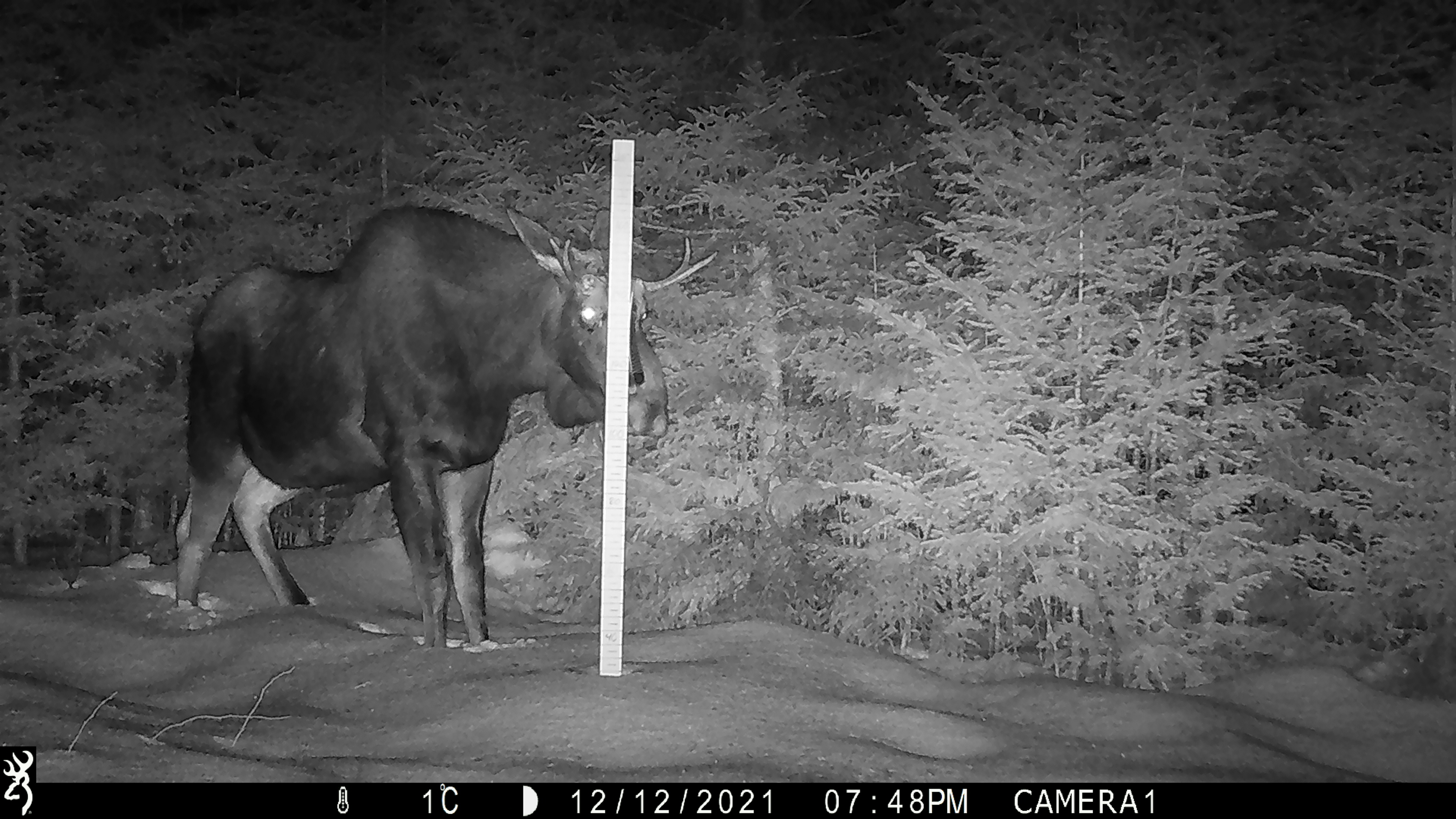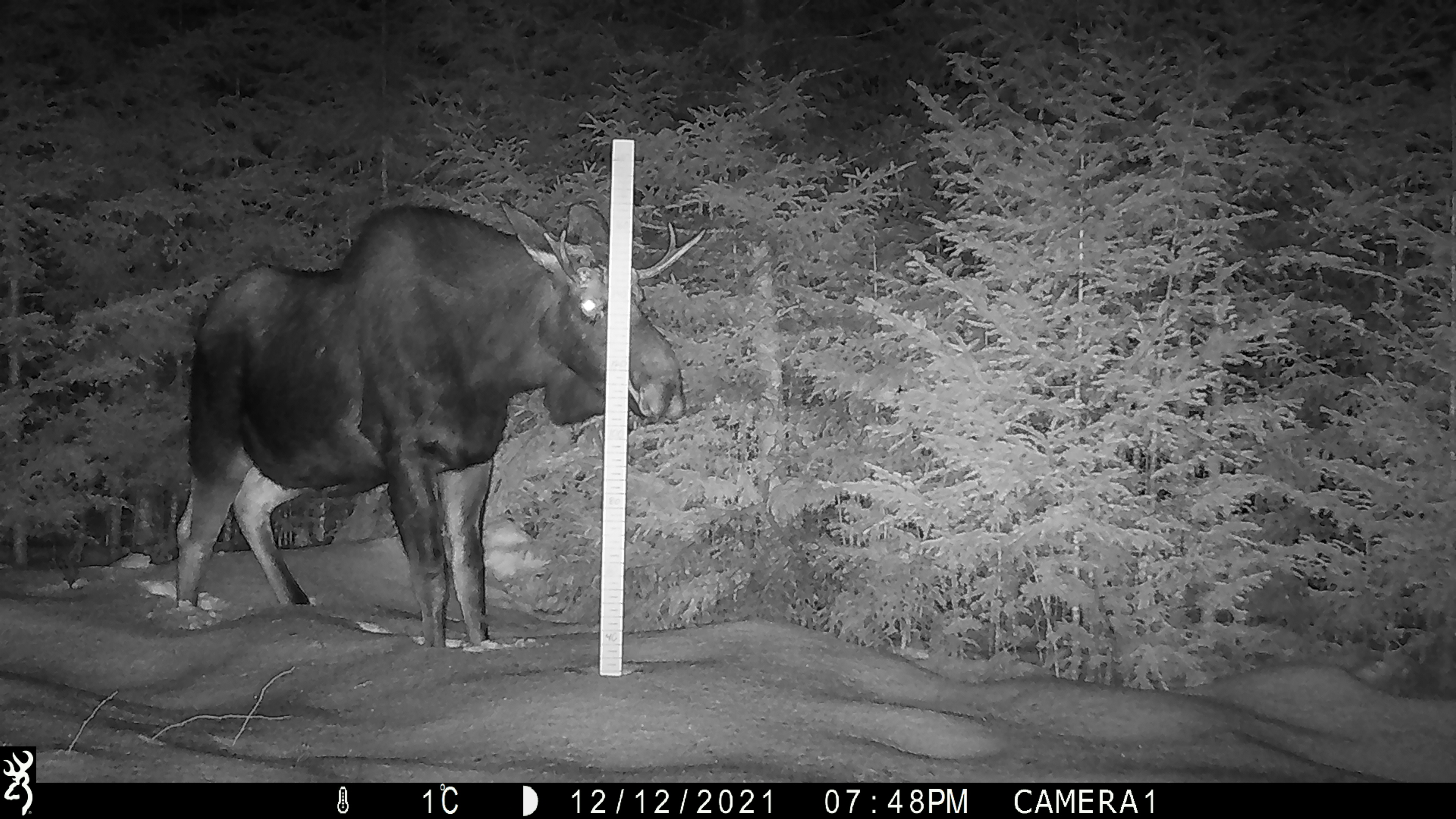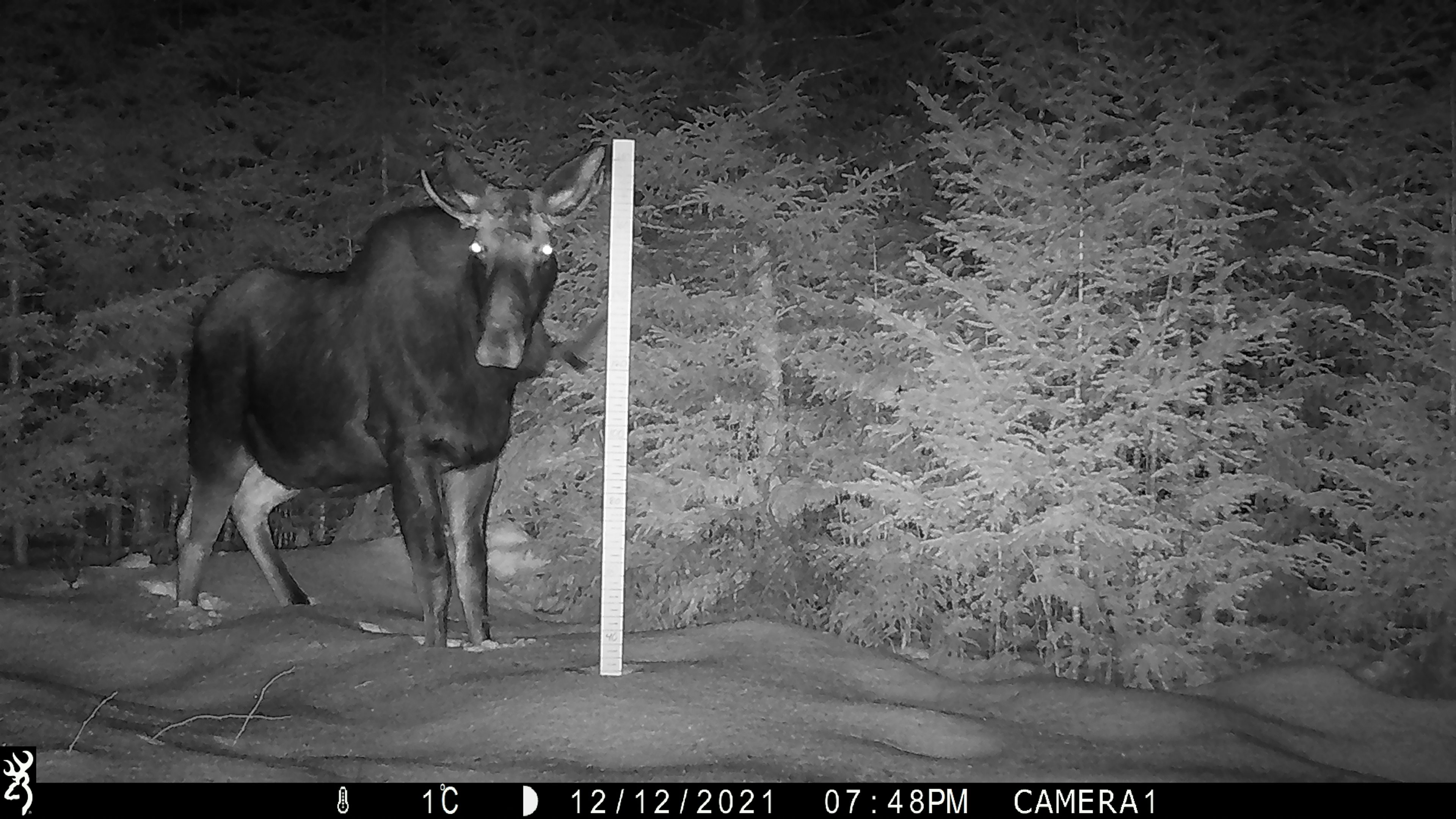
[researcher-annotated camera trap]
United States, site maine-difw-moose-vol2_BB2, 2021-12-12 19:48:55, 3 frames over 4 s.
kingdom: Animalia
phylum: Chordata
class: Mammalia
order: Artiodactyla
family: Cervidae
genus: Alces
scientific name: Alces alces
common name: moose